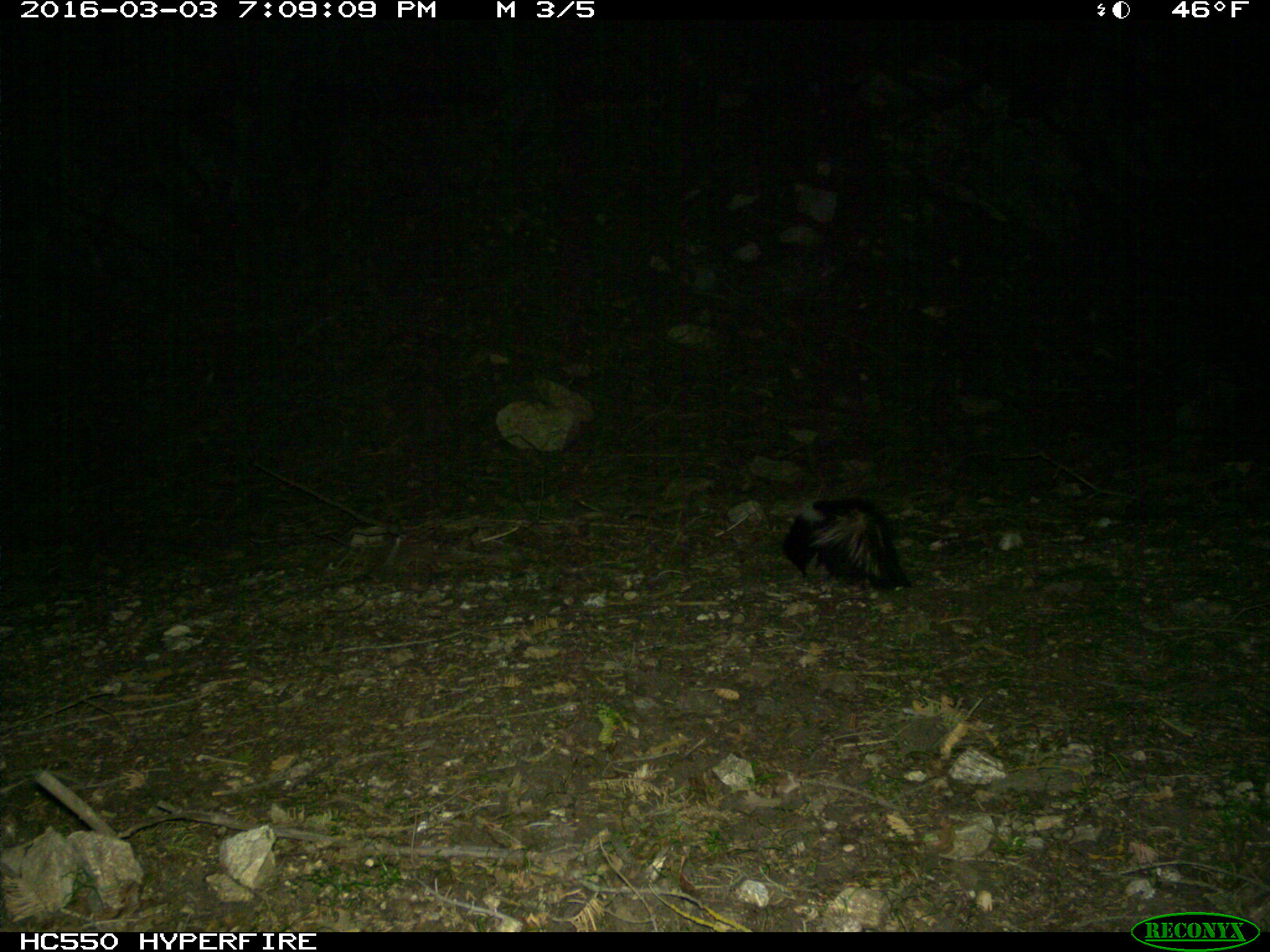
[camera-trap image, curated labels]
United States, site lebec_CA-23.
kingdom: Animalia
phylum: Chordata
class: Mammalia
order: Carnivora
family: Mephitidae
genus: Mephitis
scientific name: Mephitis mephitis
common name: striped skunk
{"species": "Mephitis mephitis (striped skunk)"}